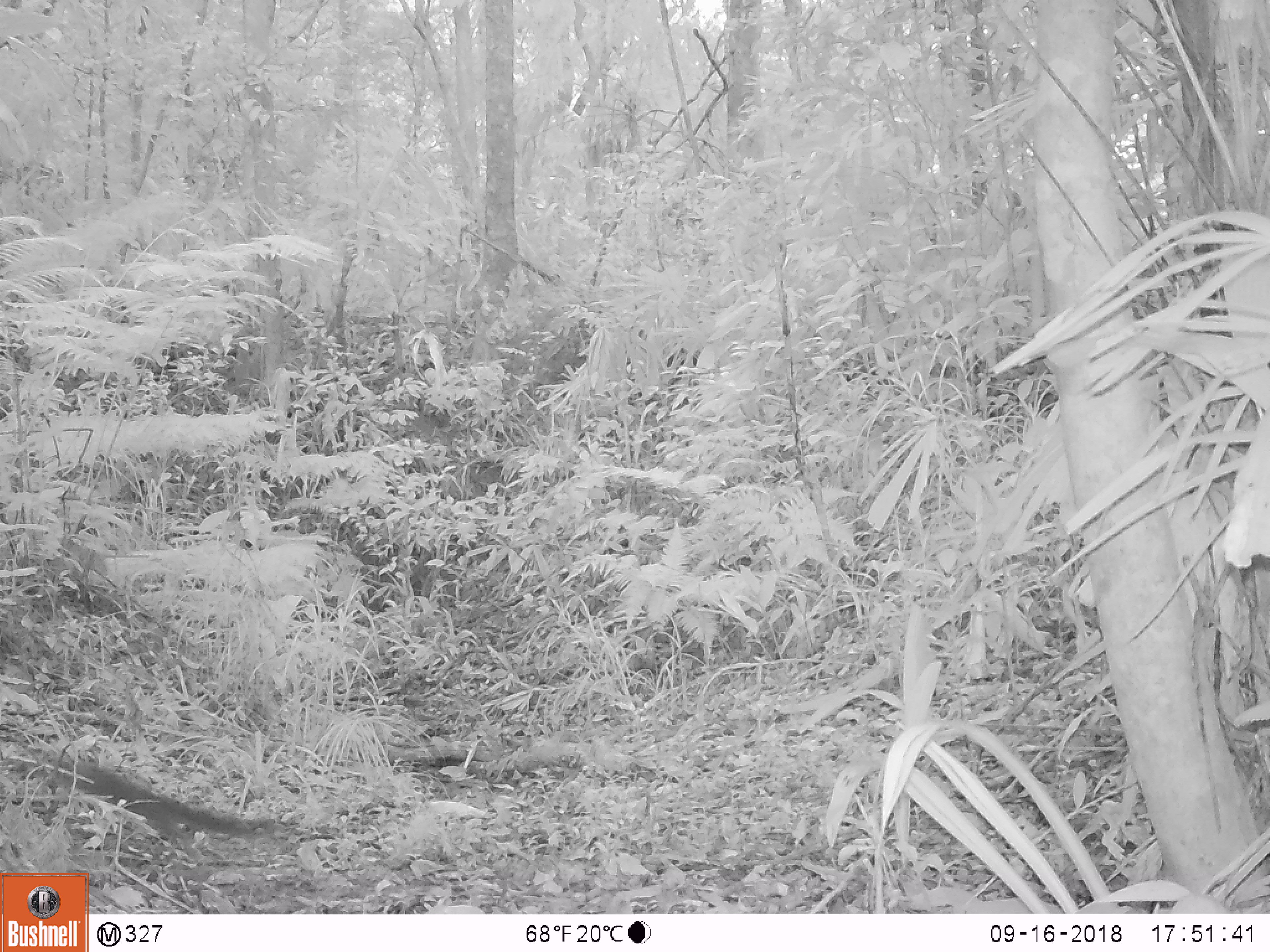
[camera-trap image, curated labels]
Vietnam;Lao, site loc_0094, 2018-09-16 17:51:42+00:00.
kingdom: Animalia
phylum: Chordata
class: Mammalia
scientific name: Mammalia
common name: mammal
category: unidentified small mammal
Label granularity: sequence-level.